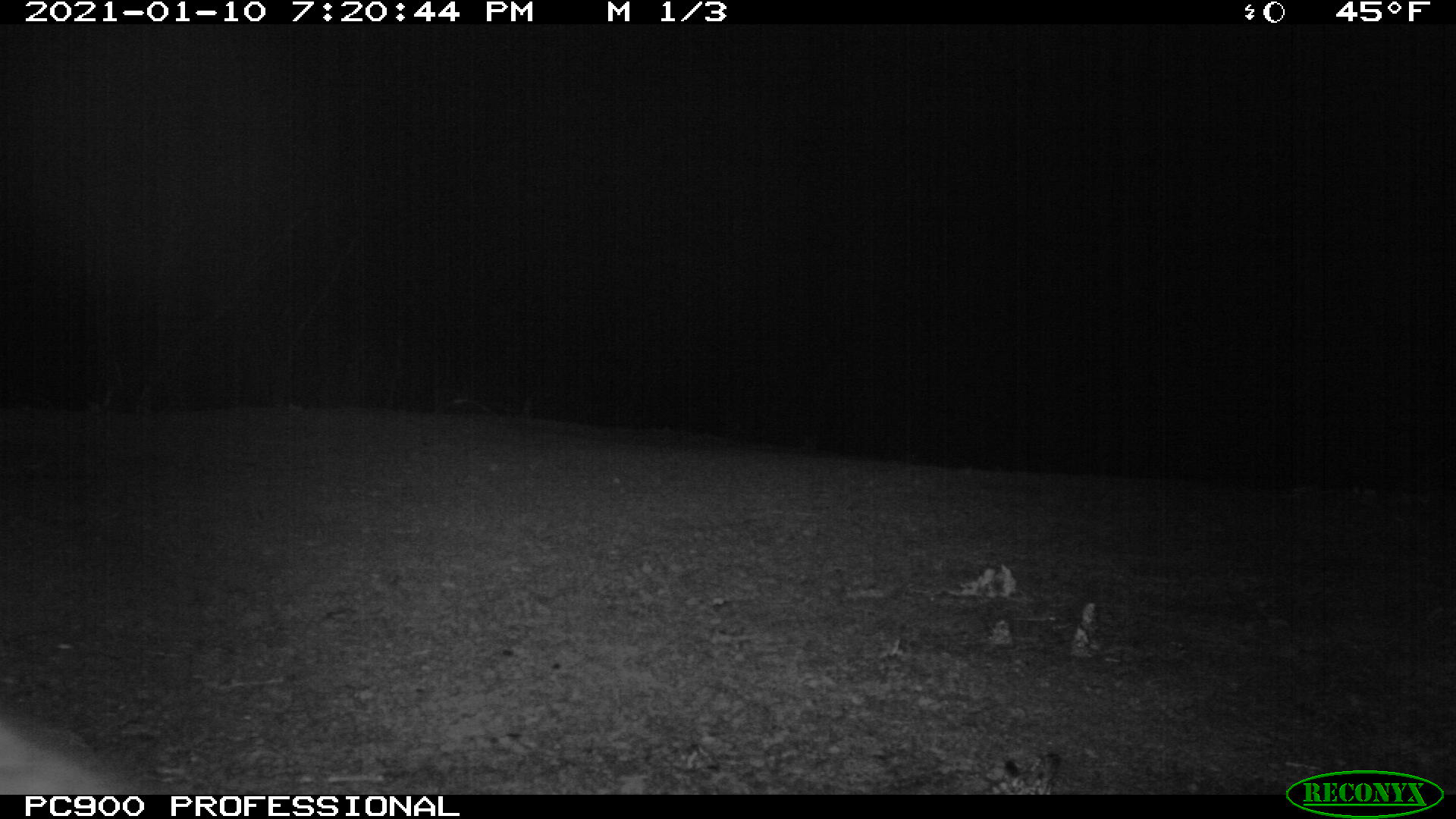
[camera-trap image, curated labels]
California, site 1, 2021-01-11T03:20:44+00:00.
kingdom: Animalia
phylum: Chordata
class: Mammalia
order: Carnivora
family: Canidae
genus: Urocyon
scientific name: Urocyon cinereoargenteus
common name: gray fox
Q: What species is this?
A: Gray fox (Urocyon cinereoargenteus).